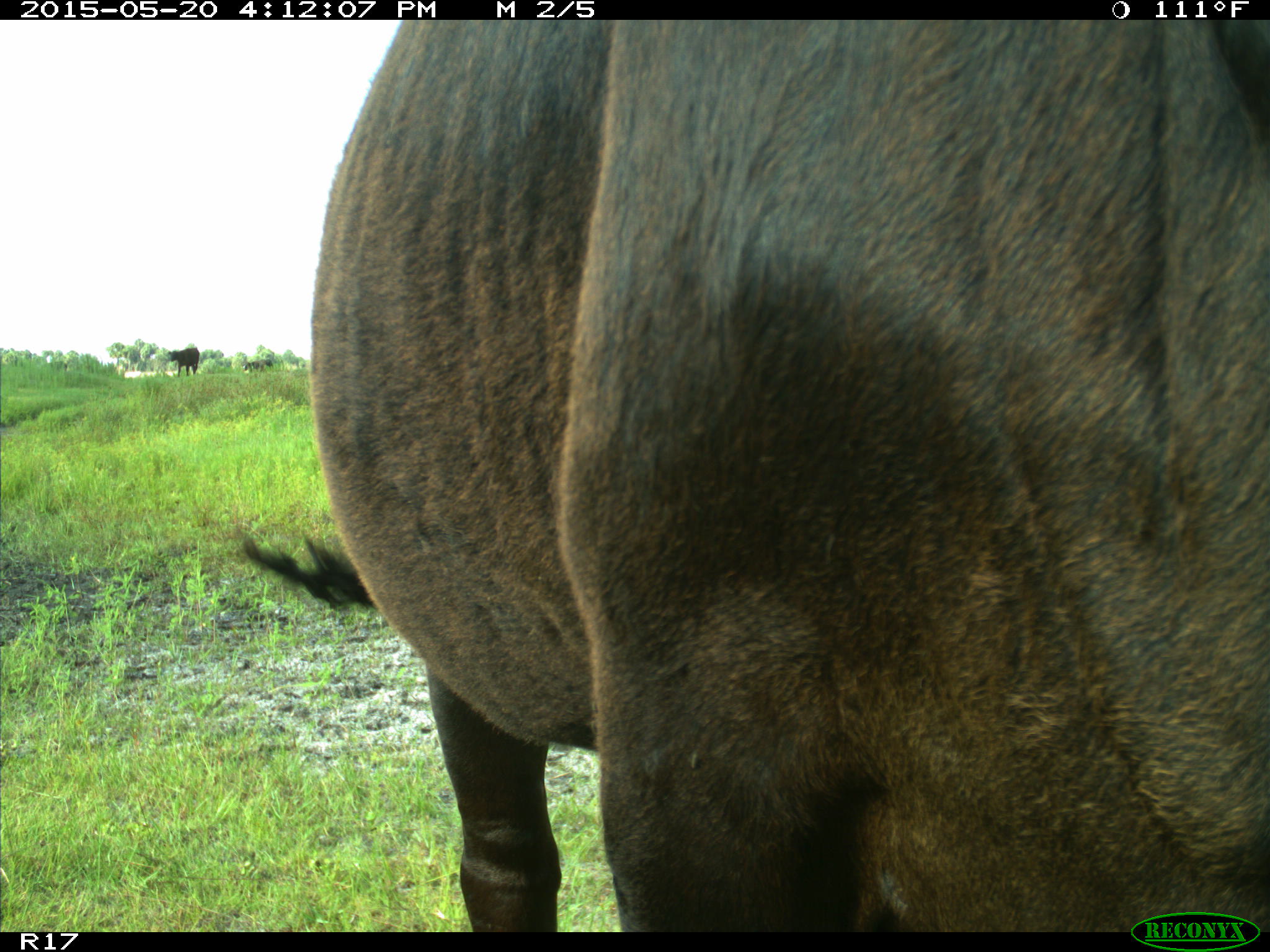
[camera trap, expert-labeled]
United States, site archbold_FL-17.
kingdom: Animalia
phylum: Chordata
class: Mammalia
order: Artiodactyla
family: Bovidae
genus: Bos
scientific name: Bos taurus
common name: domestic cow